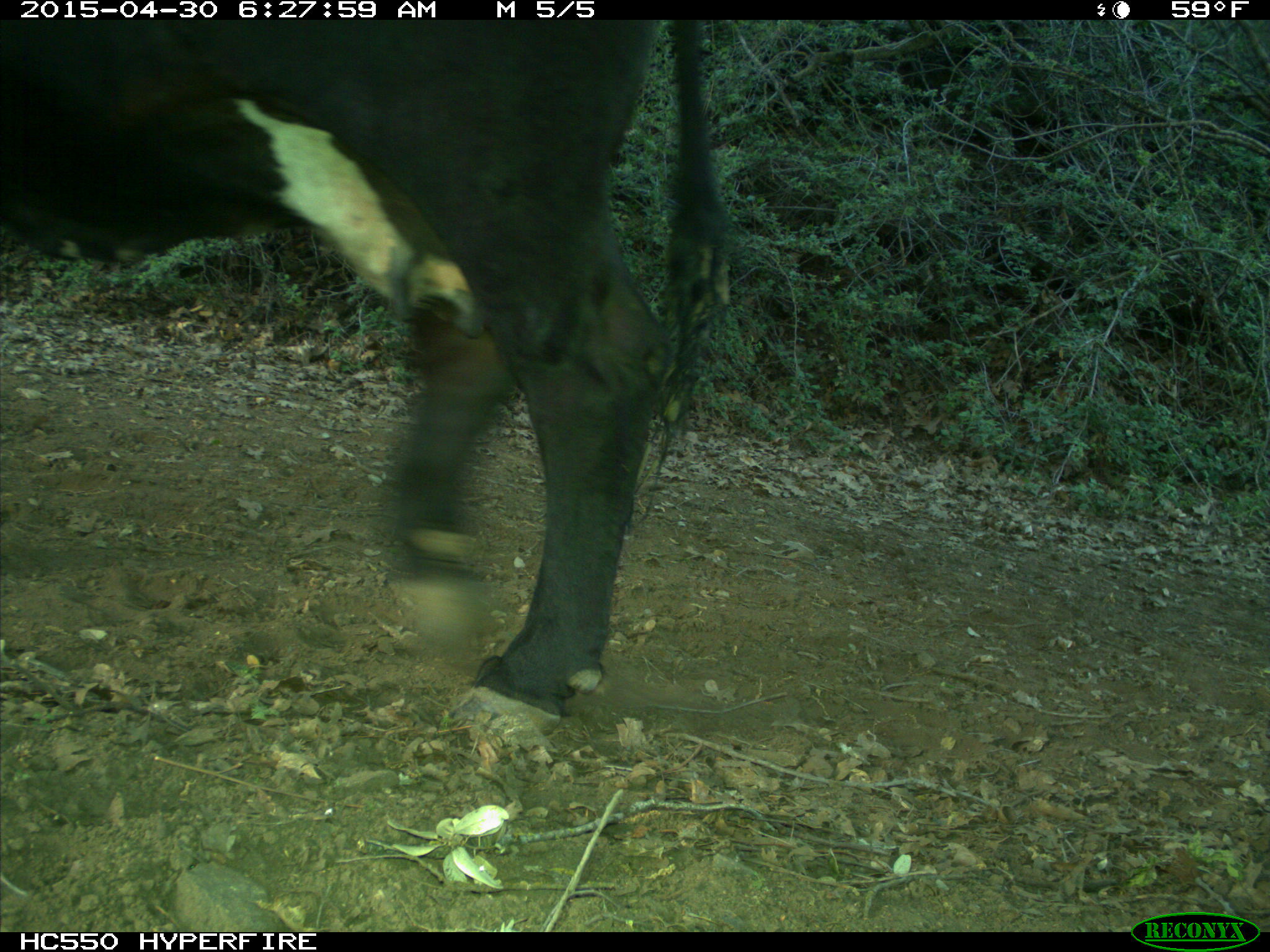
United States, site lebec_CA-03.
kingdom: Animalia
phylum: Chordata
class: Mammalia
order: Artiodactyla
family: Bovidae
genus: Bos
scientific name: Bos taurus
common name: domestic cow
Bos taurus (domestic cow).